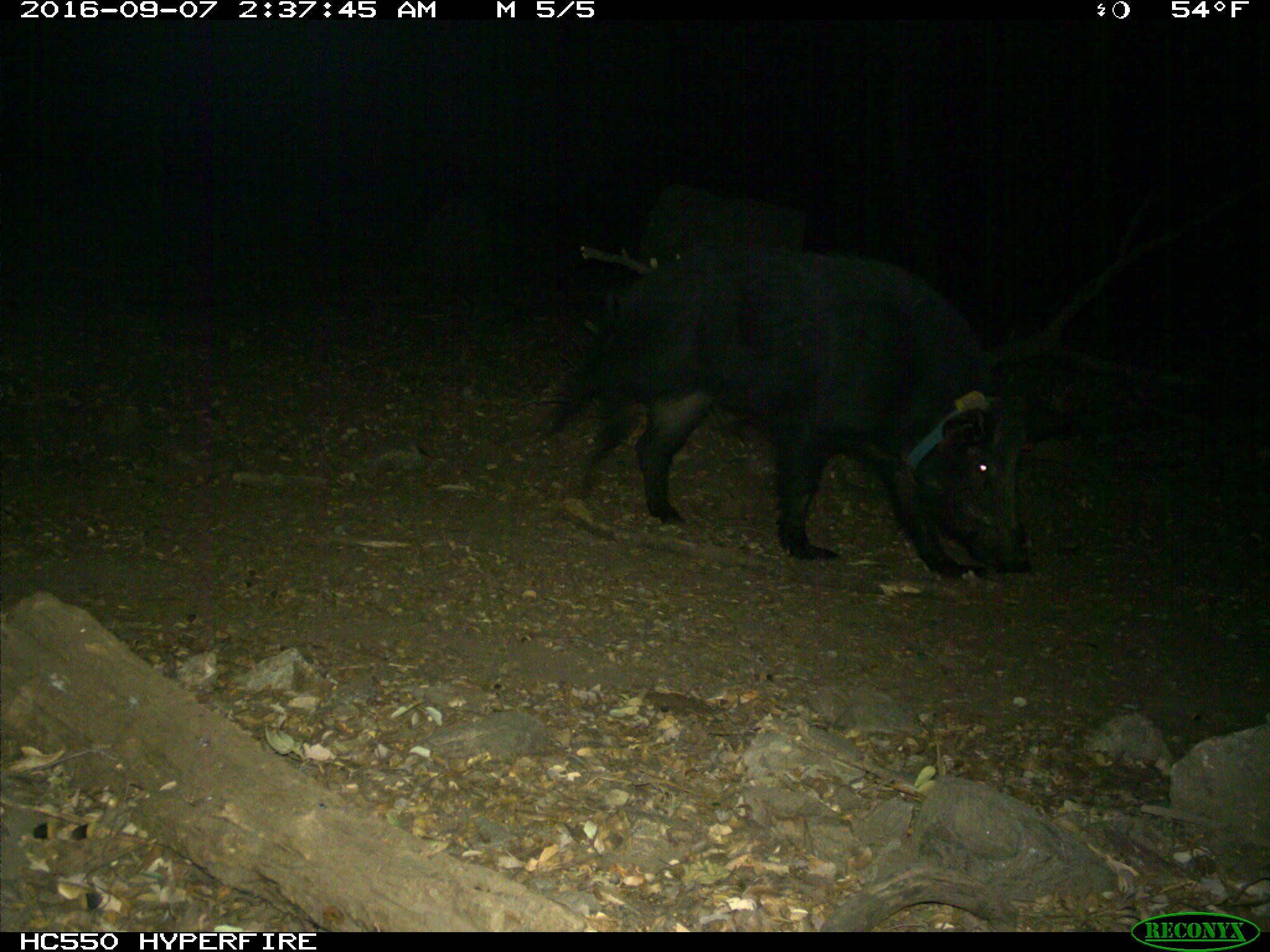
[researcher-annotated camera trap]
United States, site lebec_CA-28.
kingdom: Animalia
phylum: Chordata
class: Mammalia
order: Artiodactyla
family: Suidae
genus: Sus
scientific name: Sus scrofa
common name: wild boar